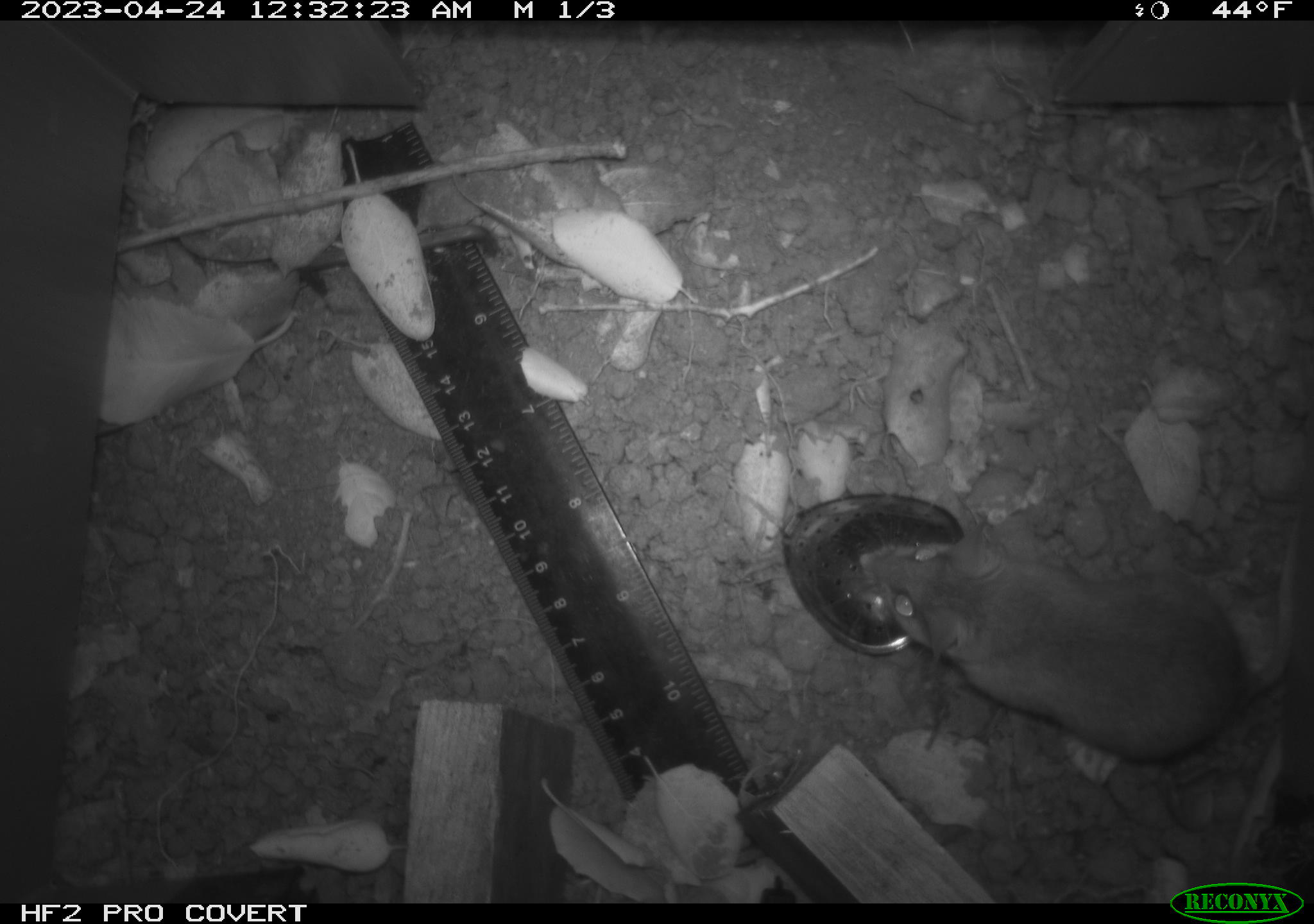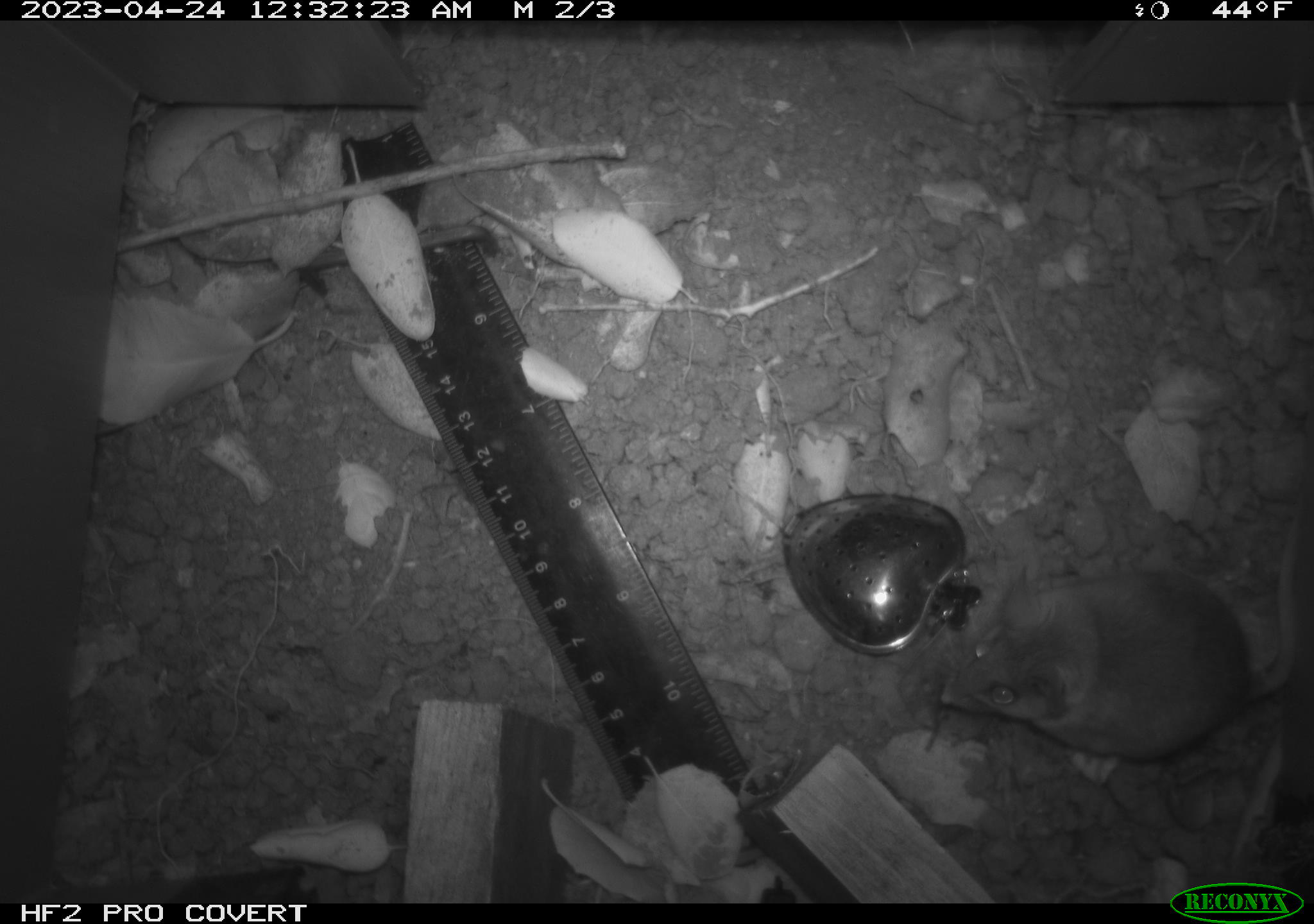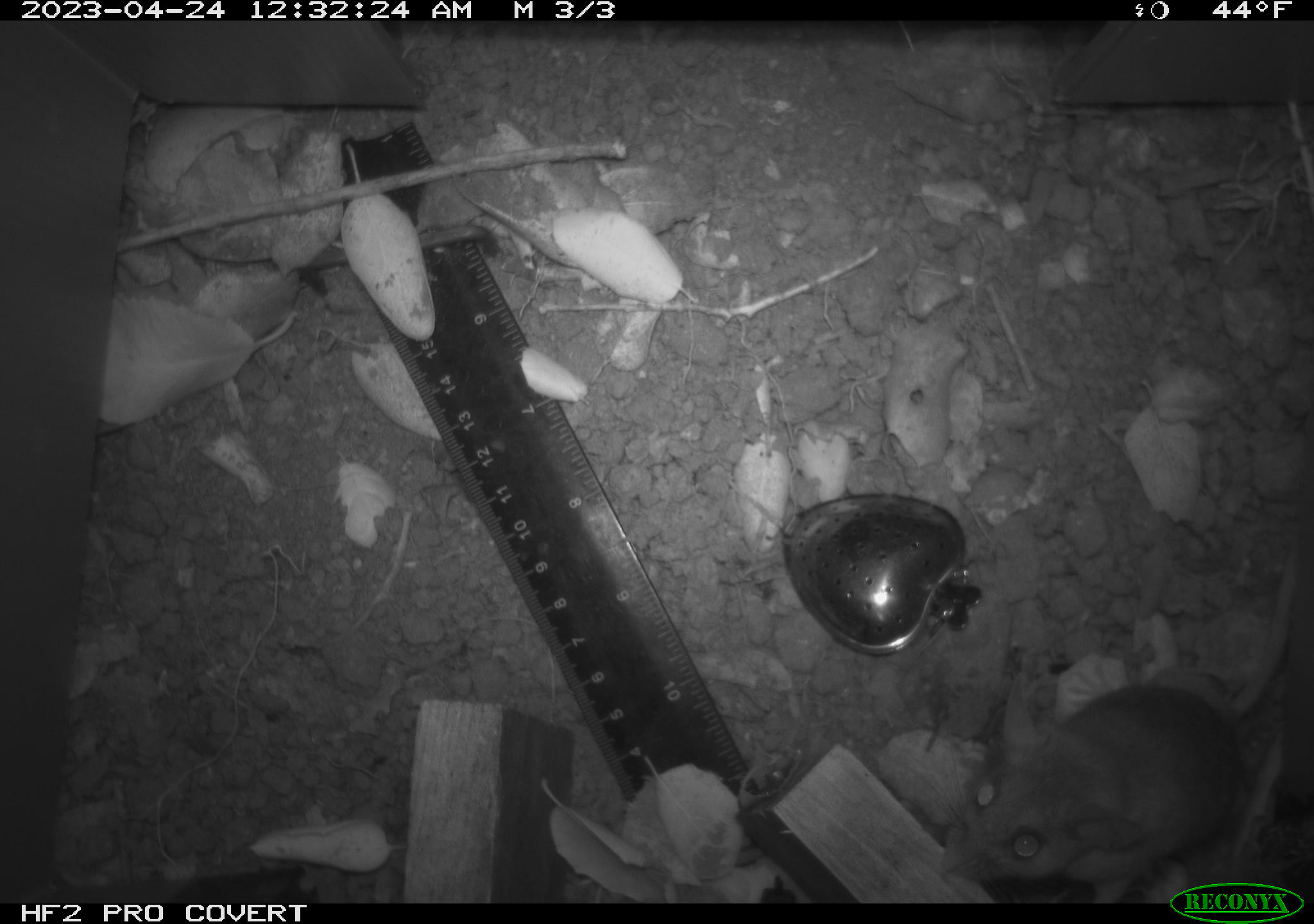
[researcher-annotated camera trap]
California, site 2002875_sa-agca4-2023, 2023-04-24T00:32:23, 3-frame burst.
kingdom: Animalia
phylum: Chordata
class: Mammalia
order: Rodentia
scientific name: Rodentia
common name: mouse species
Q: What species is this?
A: Mouse species (Rodentia).